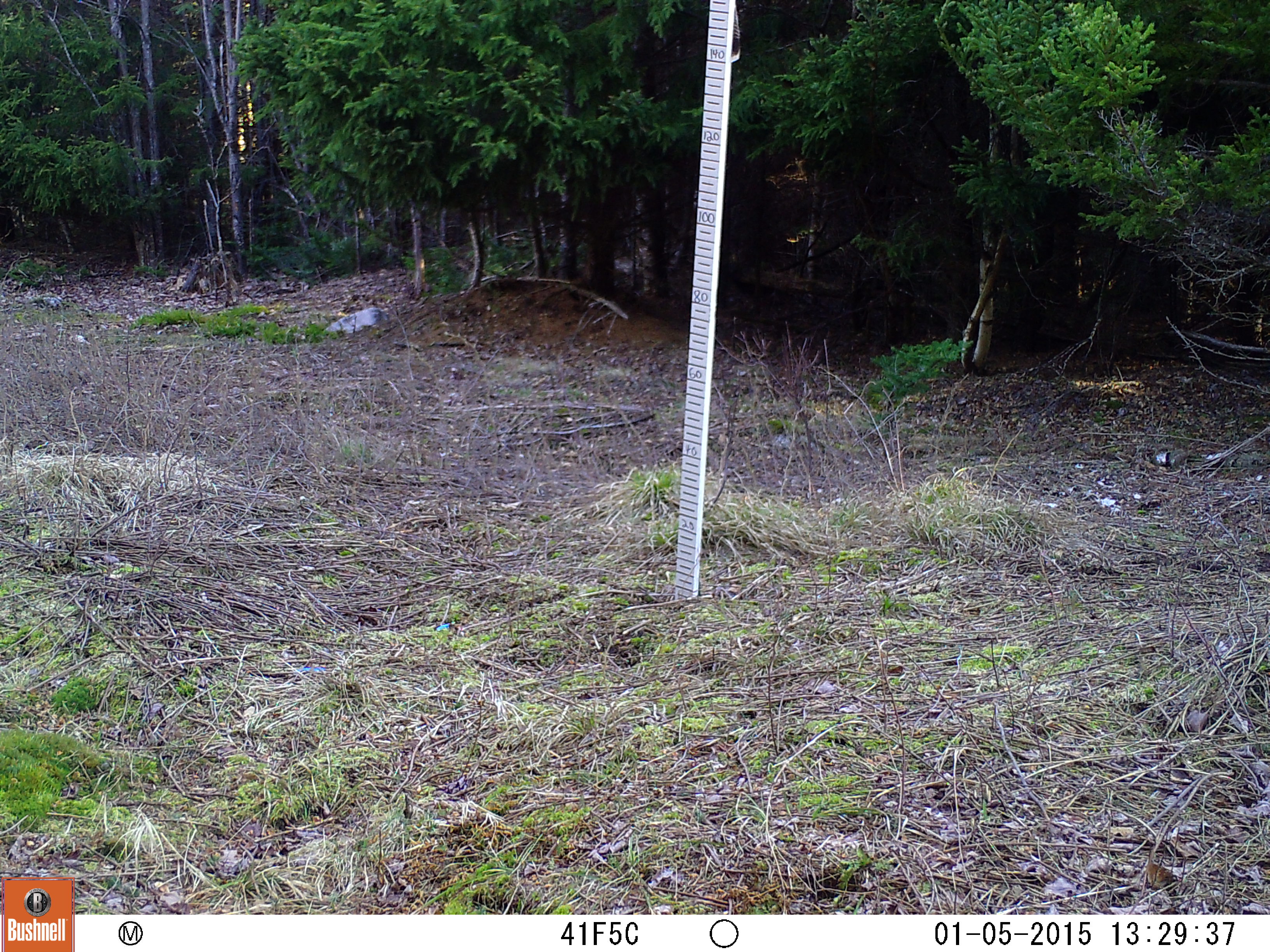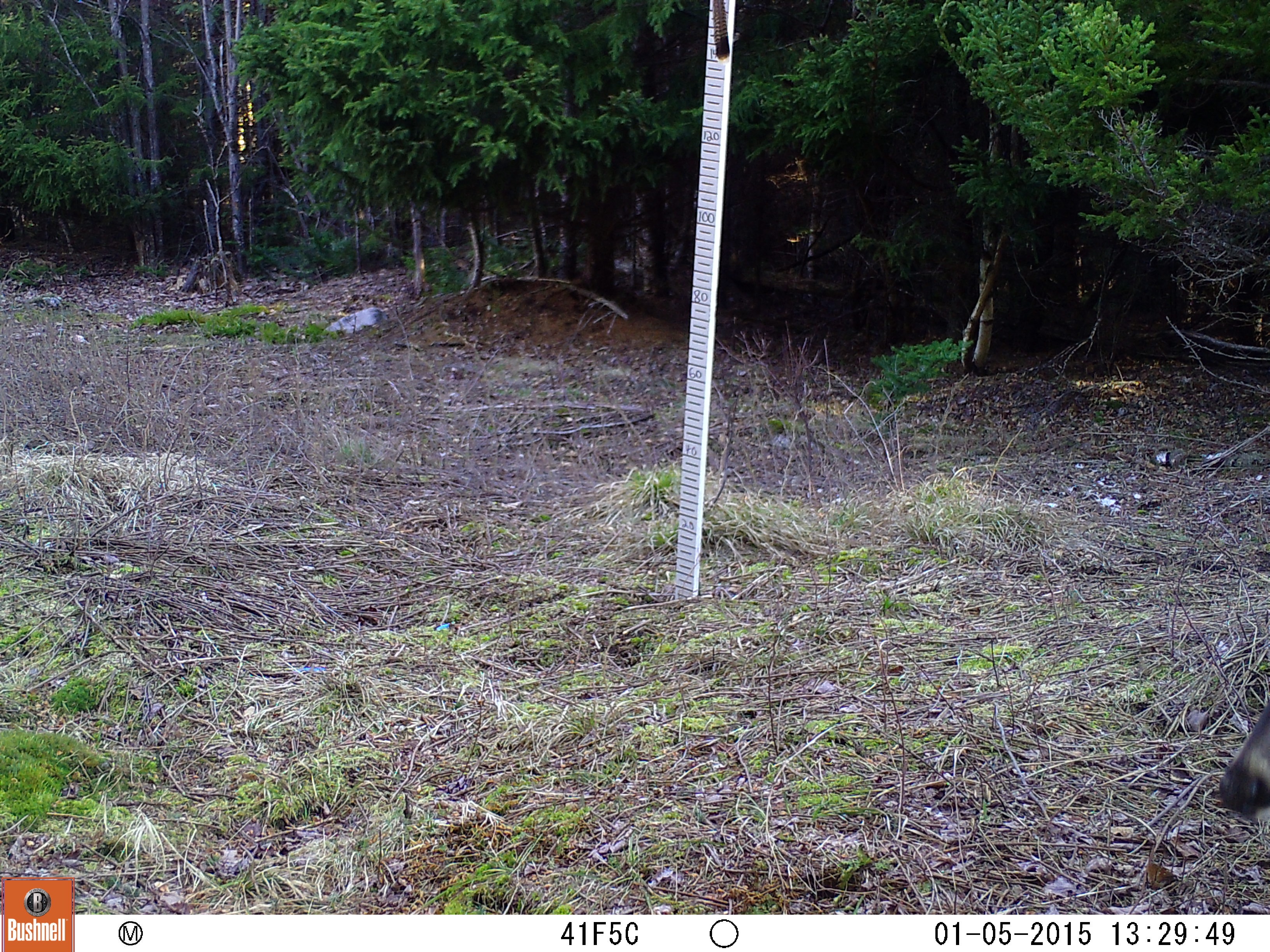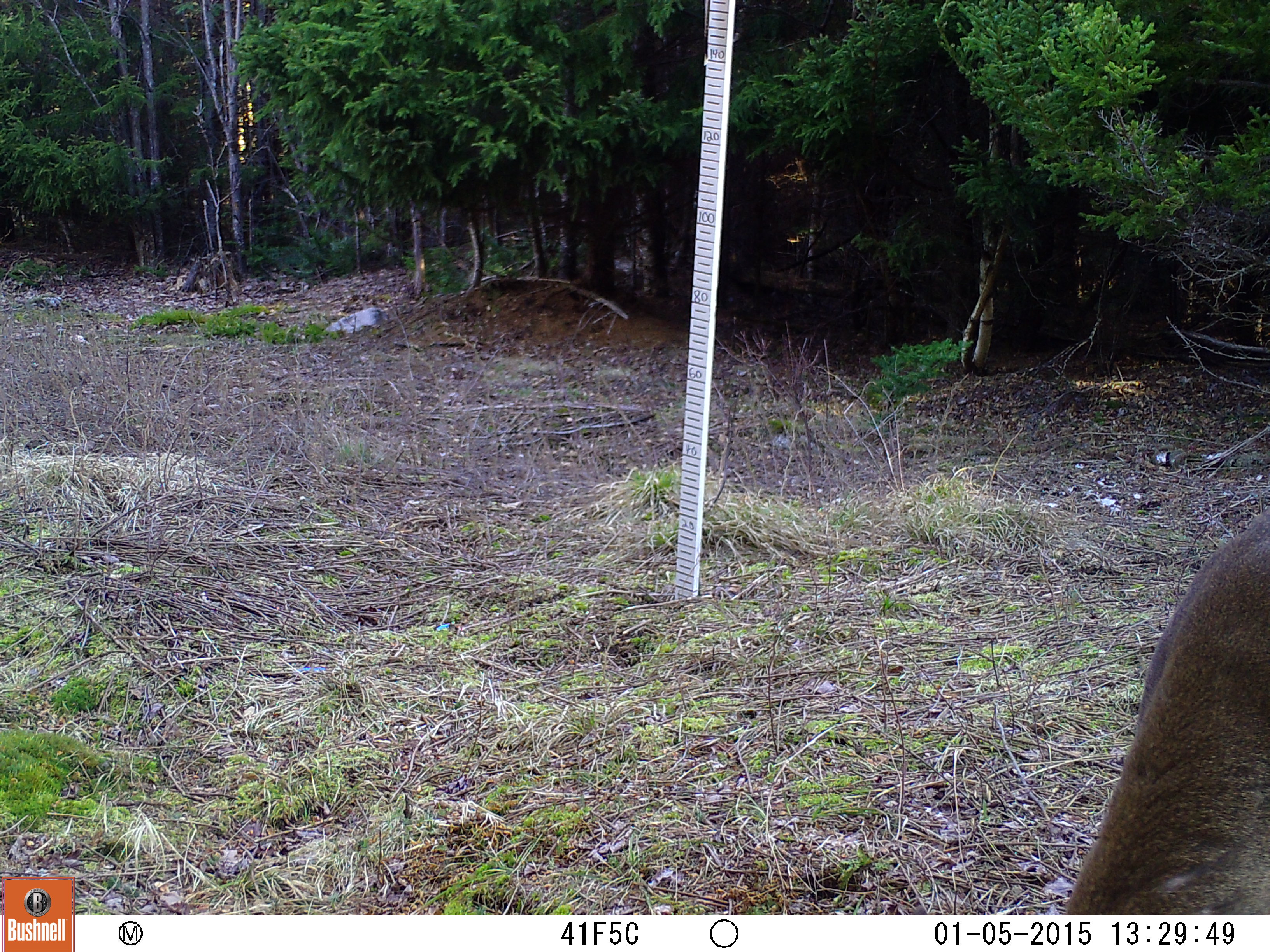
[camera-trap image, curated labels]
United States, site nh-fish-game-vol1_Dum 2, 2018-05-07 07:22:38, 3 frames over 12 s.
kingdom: Animalia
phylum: Chordata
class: Mammalia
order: Artiodactyla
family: Cervidae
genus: Odocoileus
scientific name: Odocoileus virginianus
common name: white-tailed deer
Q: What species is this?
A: White-tailed deer (Odocoileus virginianus).